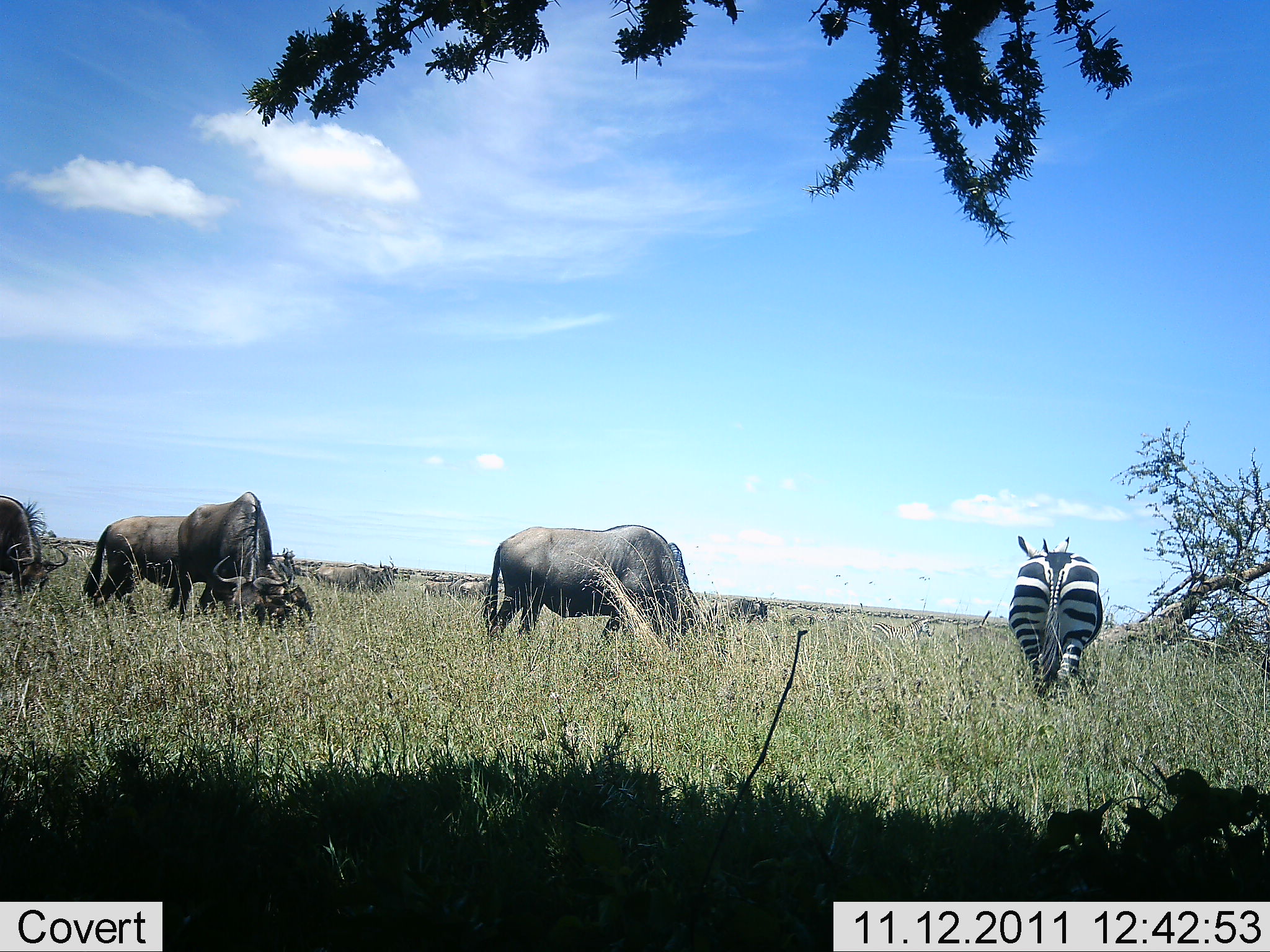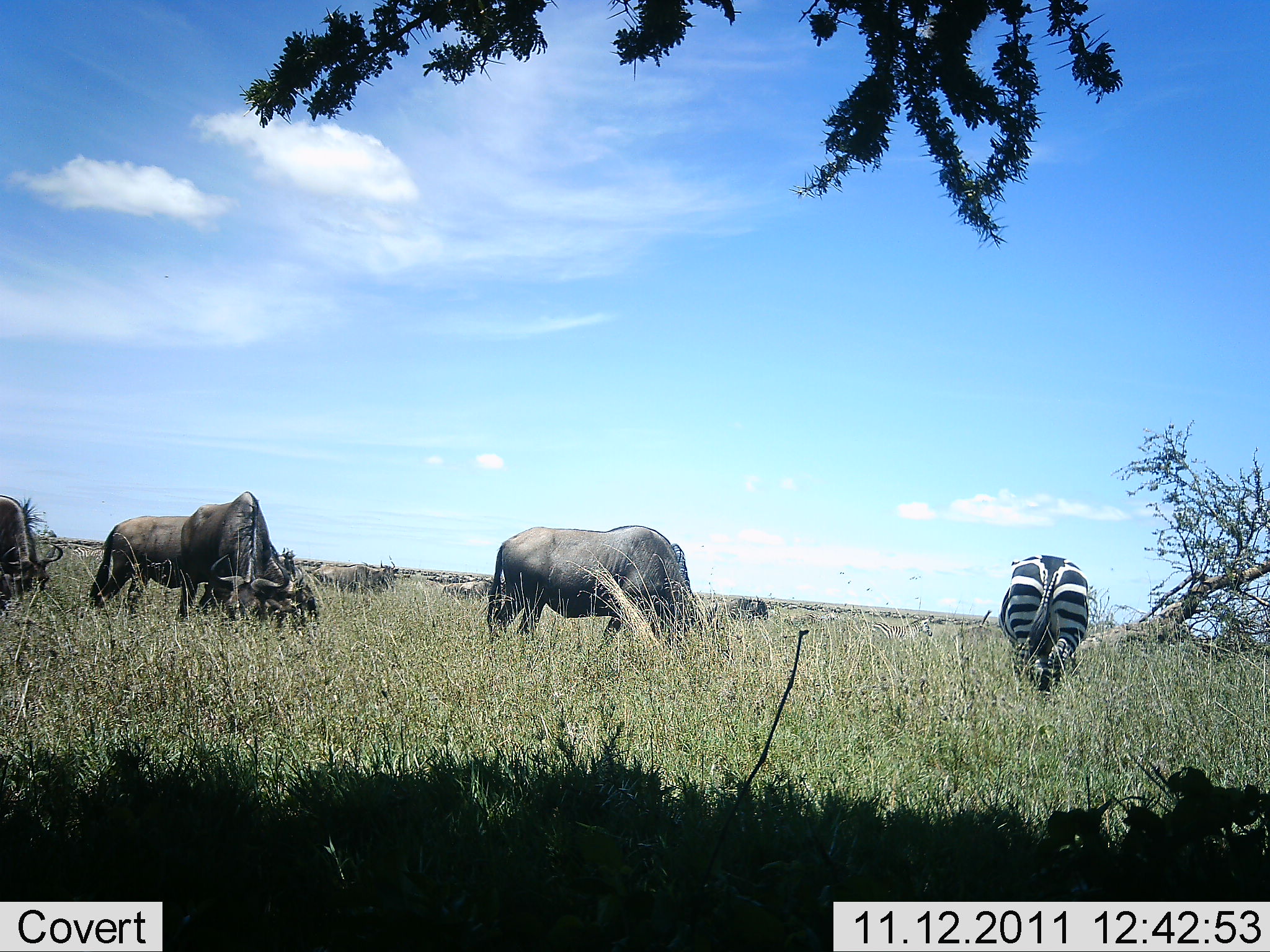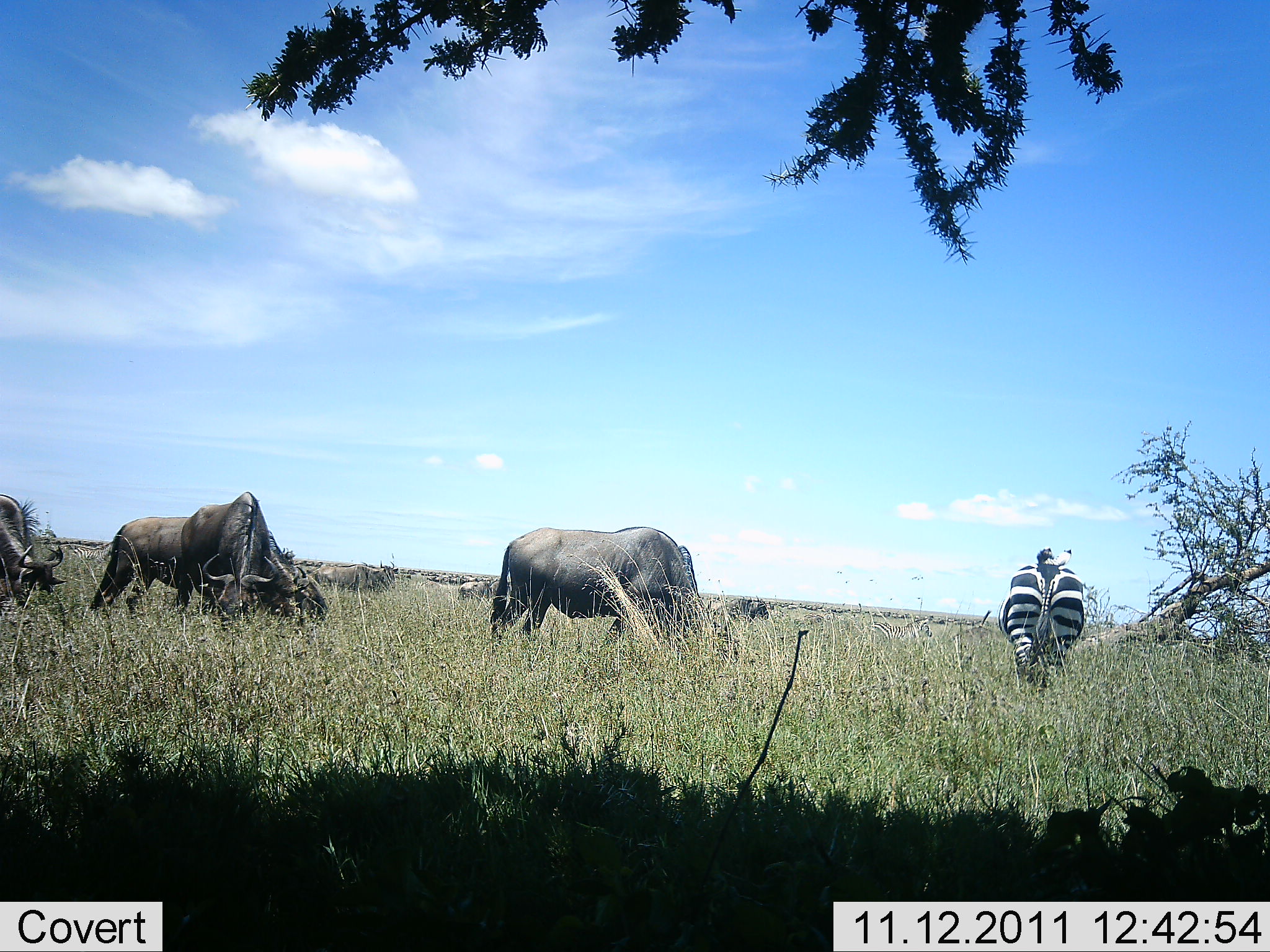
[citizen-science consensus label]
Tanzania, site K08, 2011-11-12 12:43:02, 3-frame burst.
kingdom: Animalia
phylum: Chordata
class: Mammalia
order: Artiodactyla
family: Bovidae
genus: Connochaetes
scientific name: Connochaetes taurinus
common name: blue wildebeest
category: wildebeest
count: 6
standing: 27%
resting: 0%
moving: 18%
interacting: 0%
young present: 0%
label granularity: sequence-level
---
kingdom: Animalia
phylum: Chordata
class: Mammalia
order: Perissodactyla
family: Equidae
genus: Equus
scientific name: Equus quagga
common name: plains zebra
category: zebra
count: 1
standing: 18%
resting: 0%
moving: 82%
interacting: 0%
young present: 0%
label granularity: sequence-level